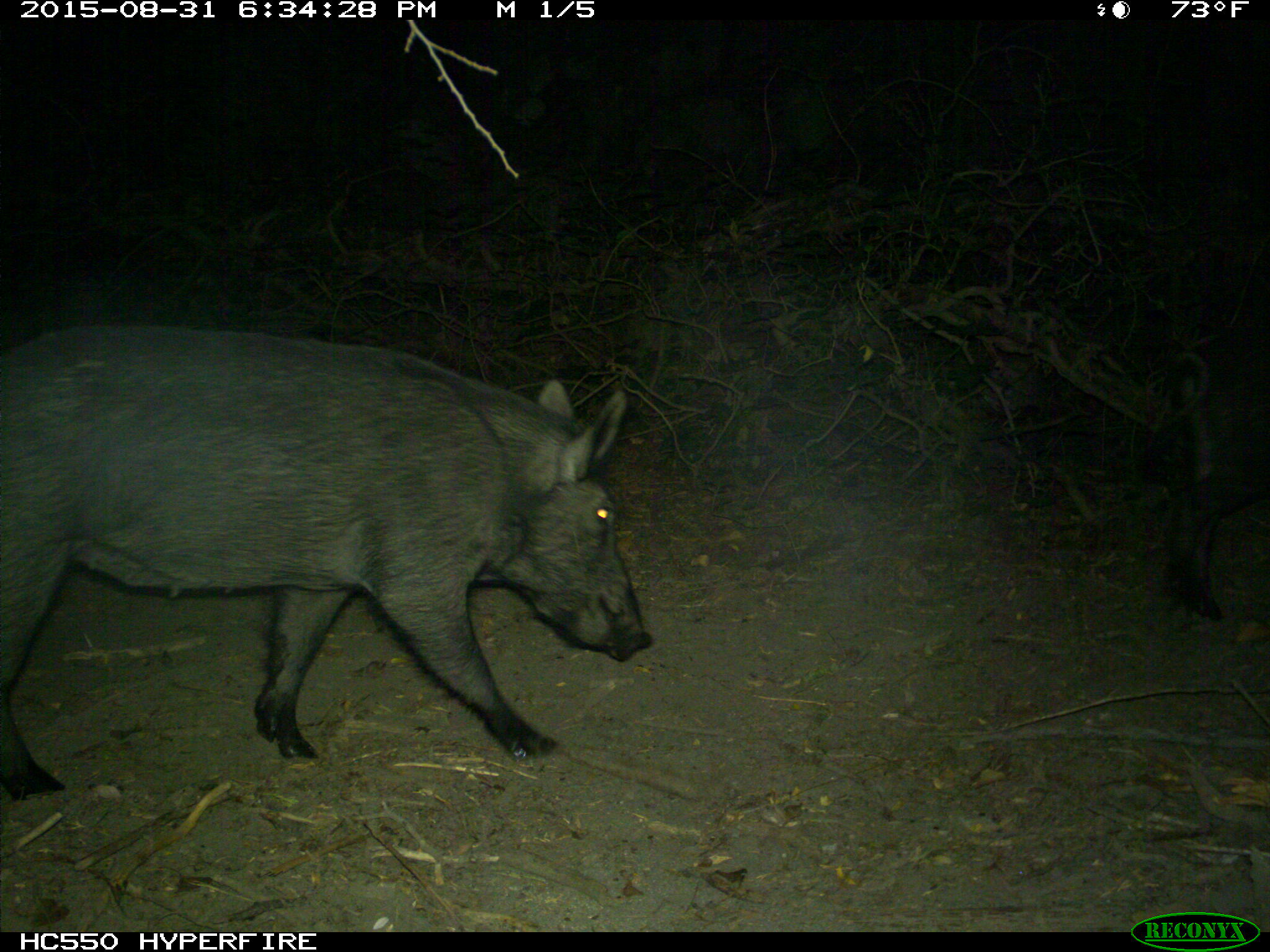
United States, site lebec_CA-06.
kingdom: Animalia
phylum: Chordata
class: Mammalia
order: Artiodactyla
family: Suidae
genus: Sus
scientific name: Sus scrofa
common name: wild boar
Sus scrofa (wild boar).